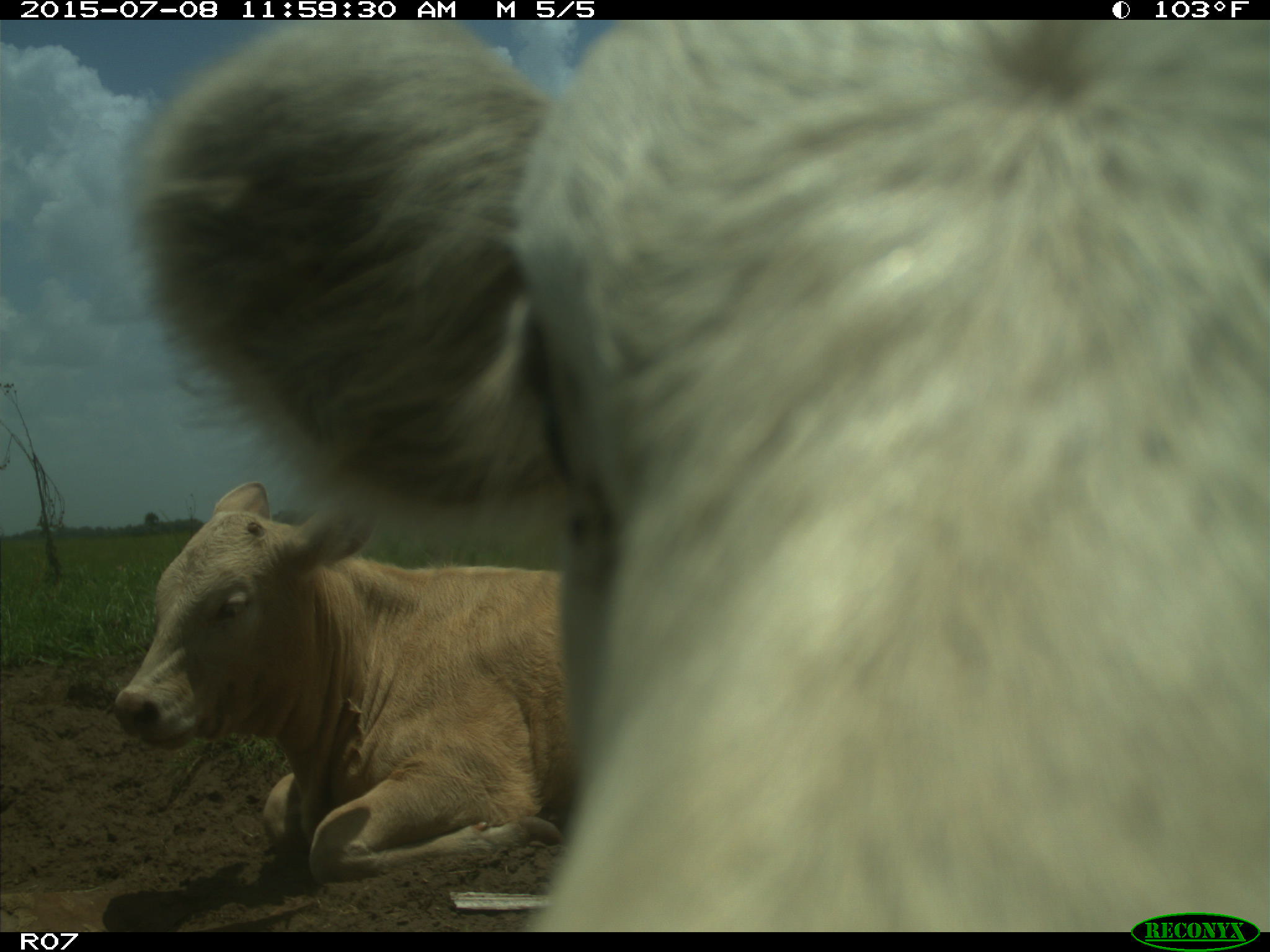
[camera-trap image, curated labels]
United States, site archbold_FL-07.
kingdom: Animalia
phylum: Chordata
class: Mammalia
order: Artiodactyla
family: Bovidae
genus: Bos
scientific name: Bos taurus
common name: domestic cow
Bos taurus (domestic cow).